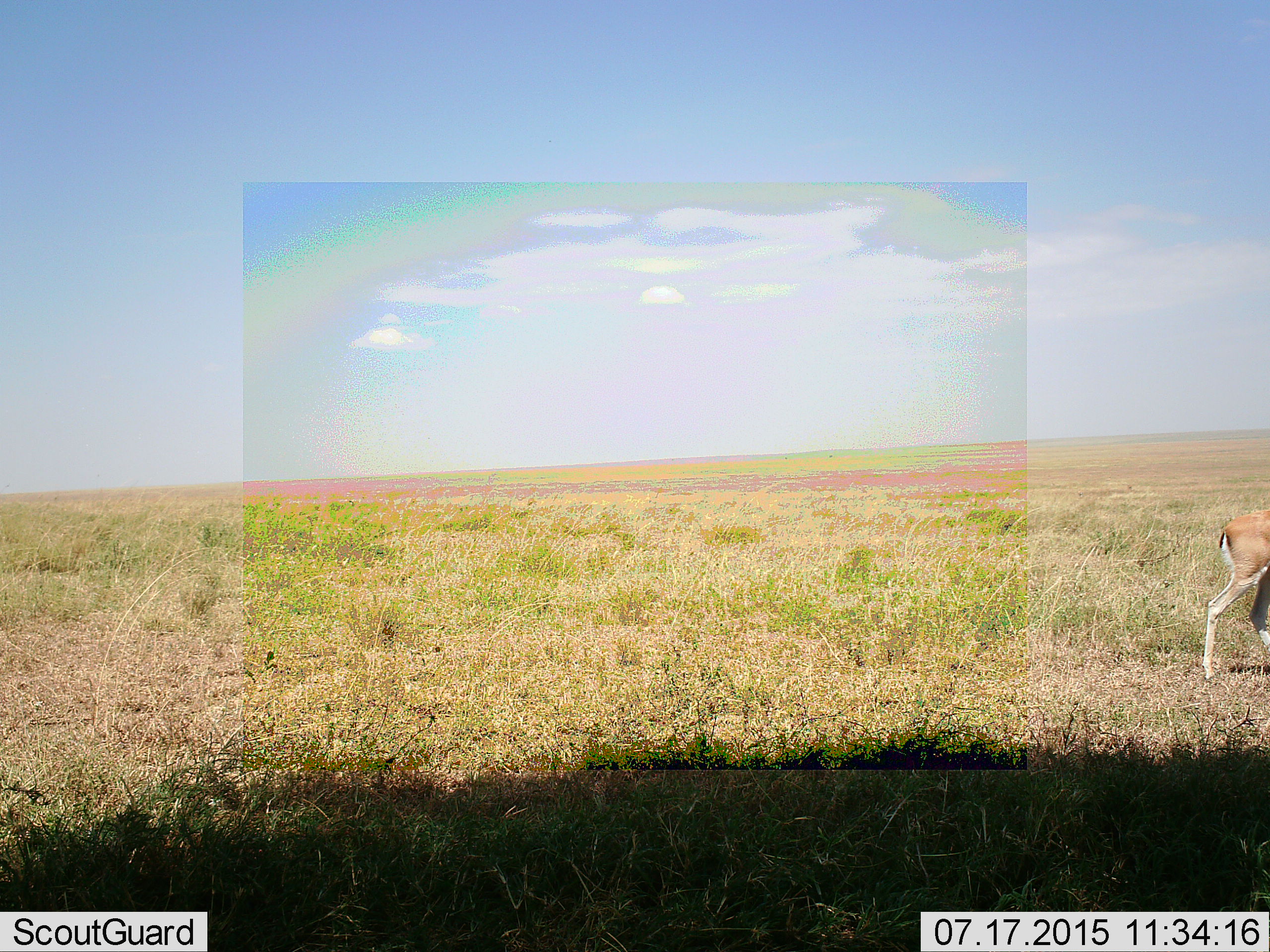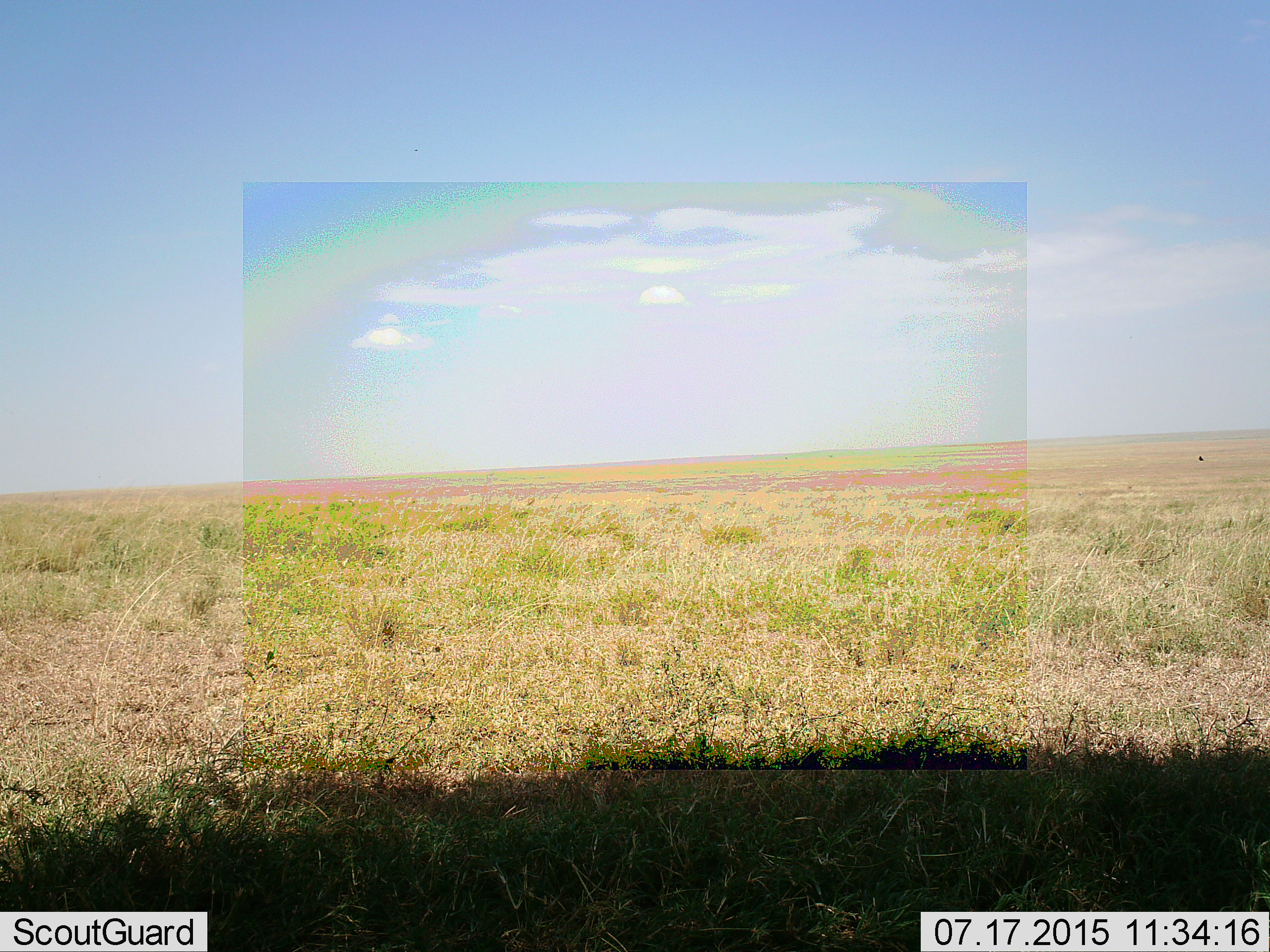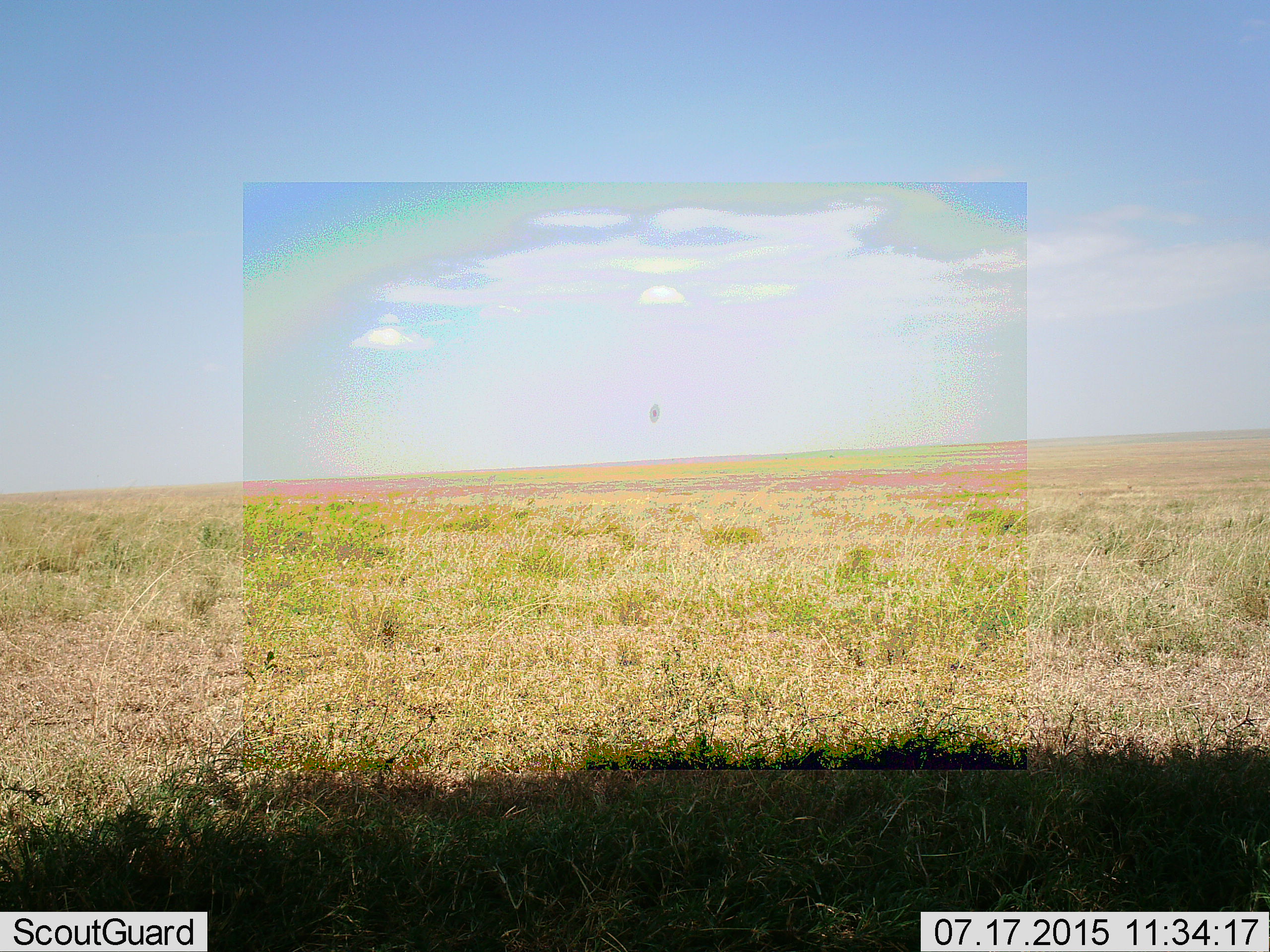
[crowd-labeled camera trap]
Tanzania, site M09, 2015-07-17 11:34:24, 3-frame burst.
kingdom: Animalia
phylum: Chordata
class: Mammalia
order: Artiodactyla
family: Bovidae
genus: Eudorcas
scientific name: Eudorcas thomsonii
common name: thomson's gazelle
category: gazellethomsons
Gazellethomsons (thomson's gazelle) (Eudorcas thomsonii), count 1. Behavior (volunteer vote fractions): standing 0%, resting 0%, moving 100%, interacting 0%. Young present (vote fraction): 0%. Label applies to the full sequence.